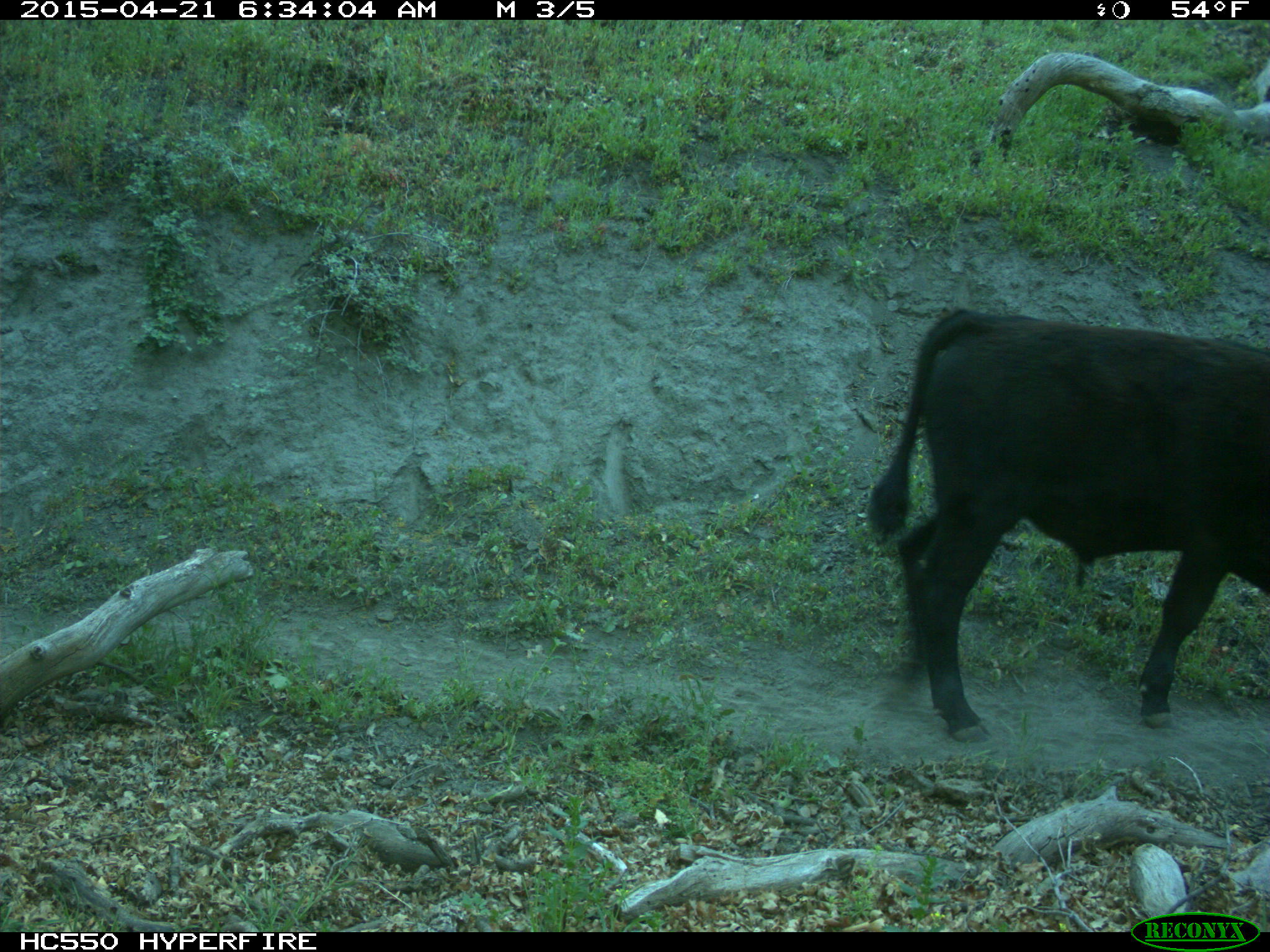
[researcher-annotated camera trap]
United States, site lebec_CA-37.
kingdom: Animalia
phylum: Chordata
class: Mammalia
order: Artiodactyla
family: Bovidae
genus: Bos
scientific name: Bos taurus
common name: domestic cow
Bos taurus (domestic cow).